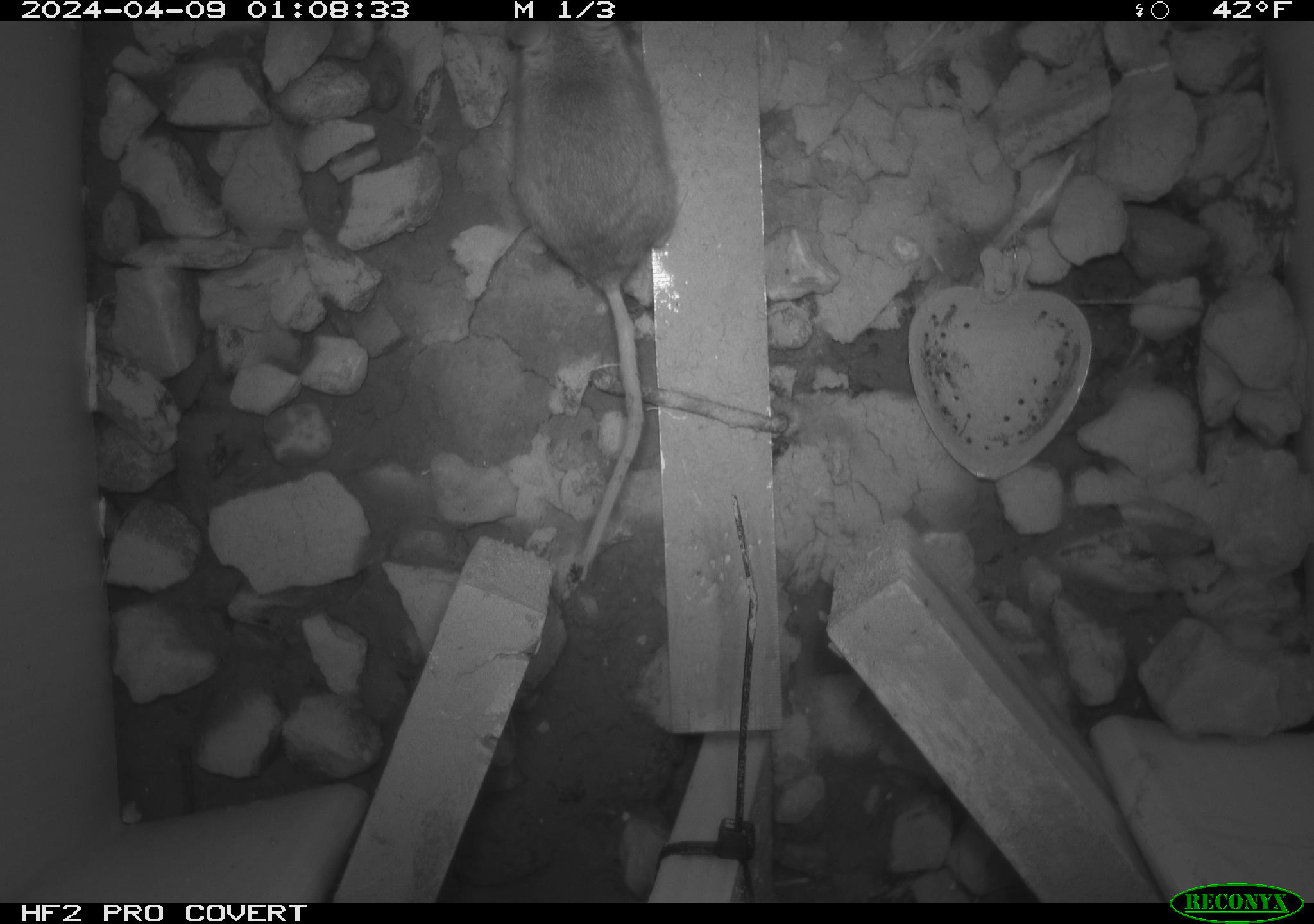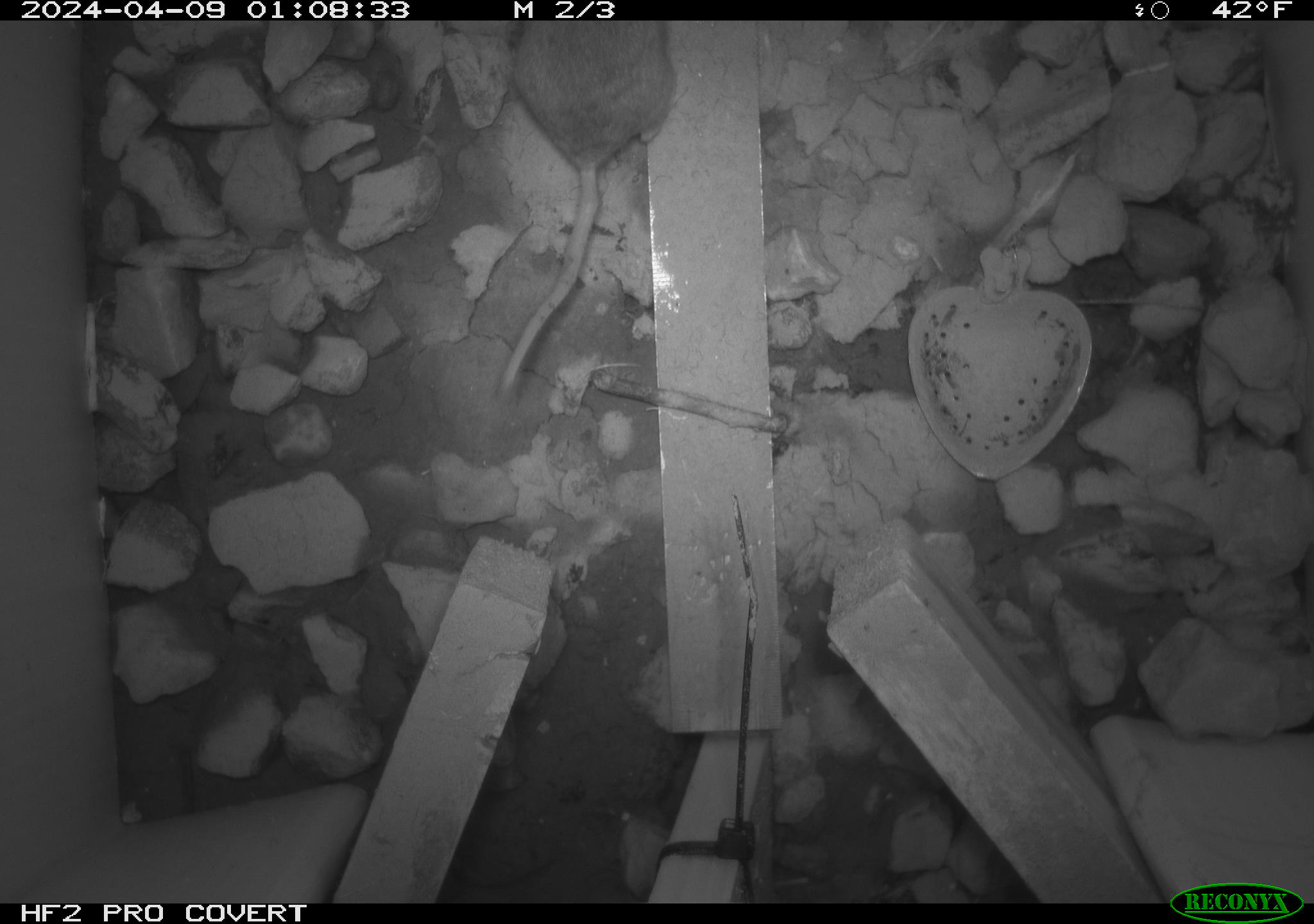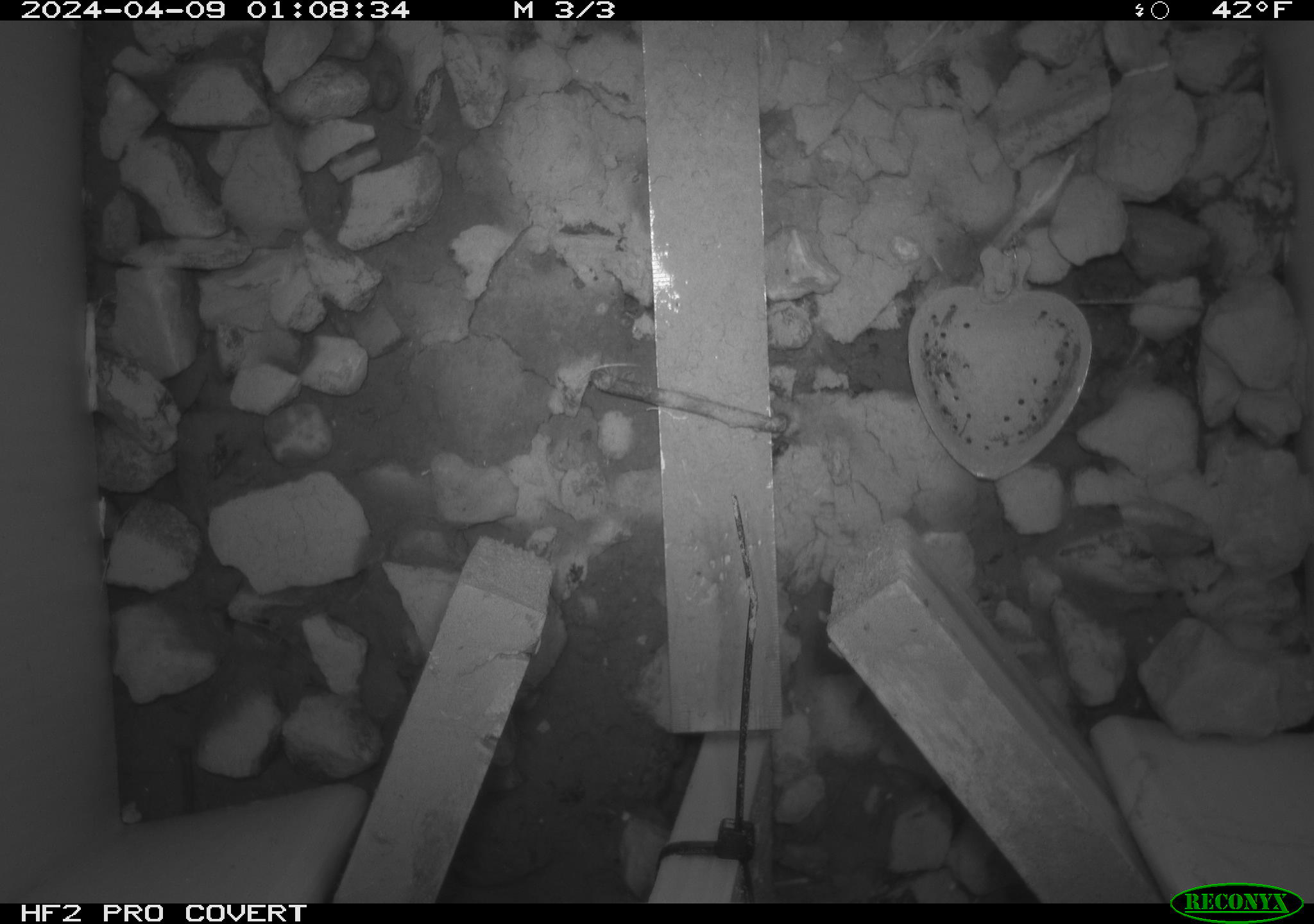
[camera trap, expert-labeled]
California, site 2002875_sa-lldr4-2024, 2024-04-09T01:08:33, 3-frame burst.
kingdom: Animalia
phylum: Chordata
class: Mammalia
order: Rodentia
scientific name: Rodentia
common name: rodent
Rodent (Rodentia).